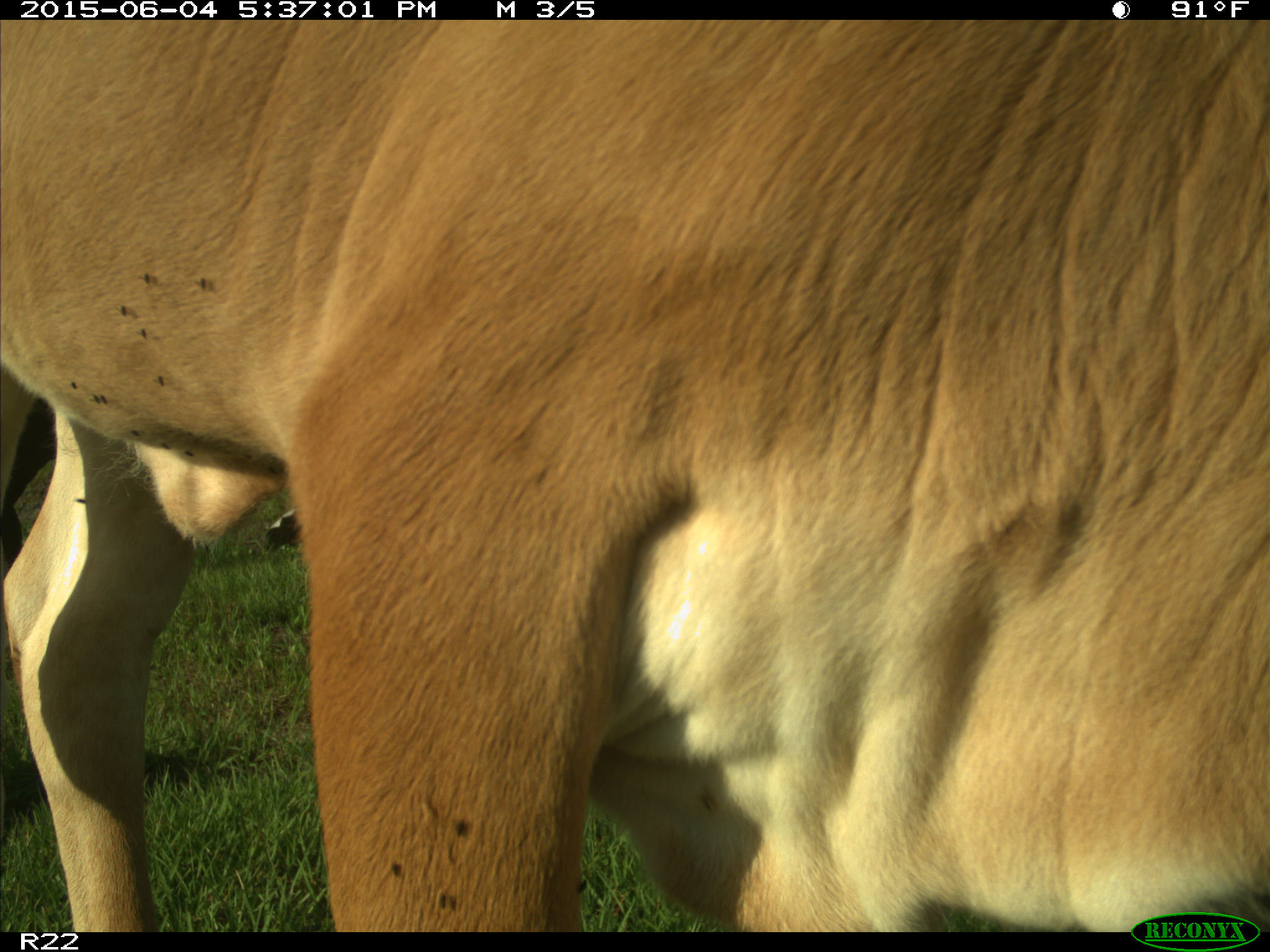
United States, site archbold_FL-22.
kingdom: Animalia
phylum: Chordata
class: Mammalia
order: Artiodactyla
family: Bovidae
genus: Bos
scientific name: Bos taurus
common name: domestic cow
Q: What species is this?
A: Bos taurus (domestic cow).